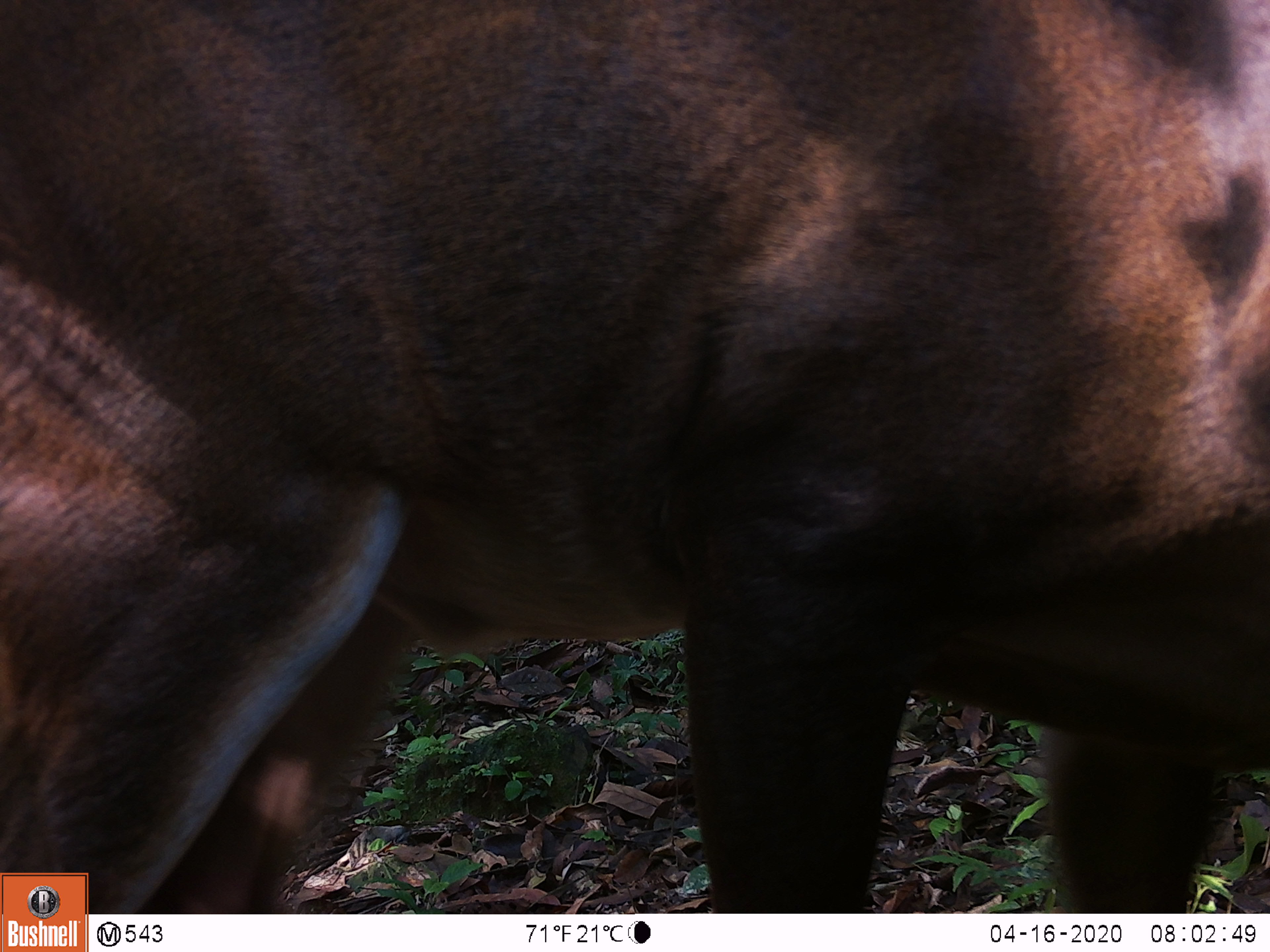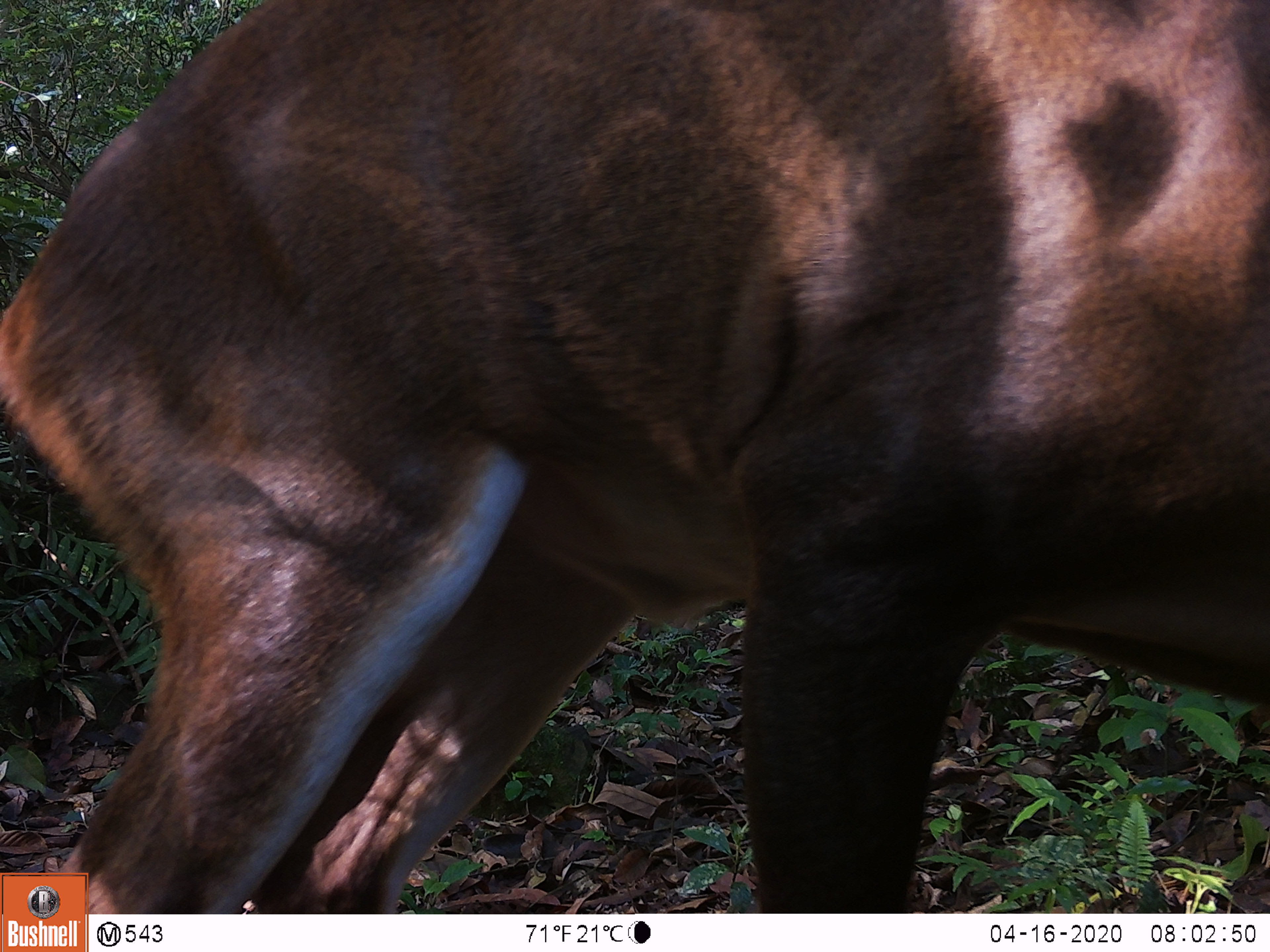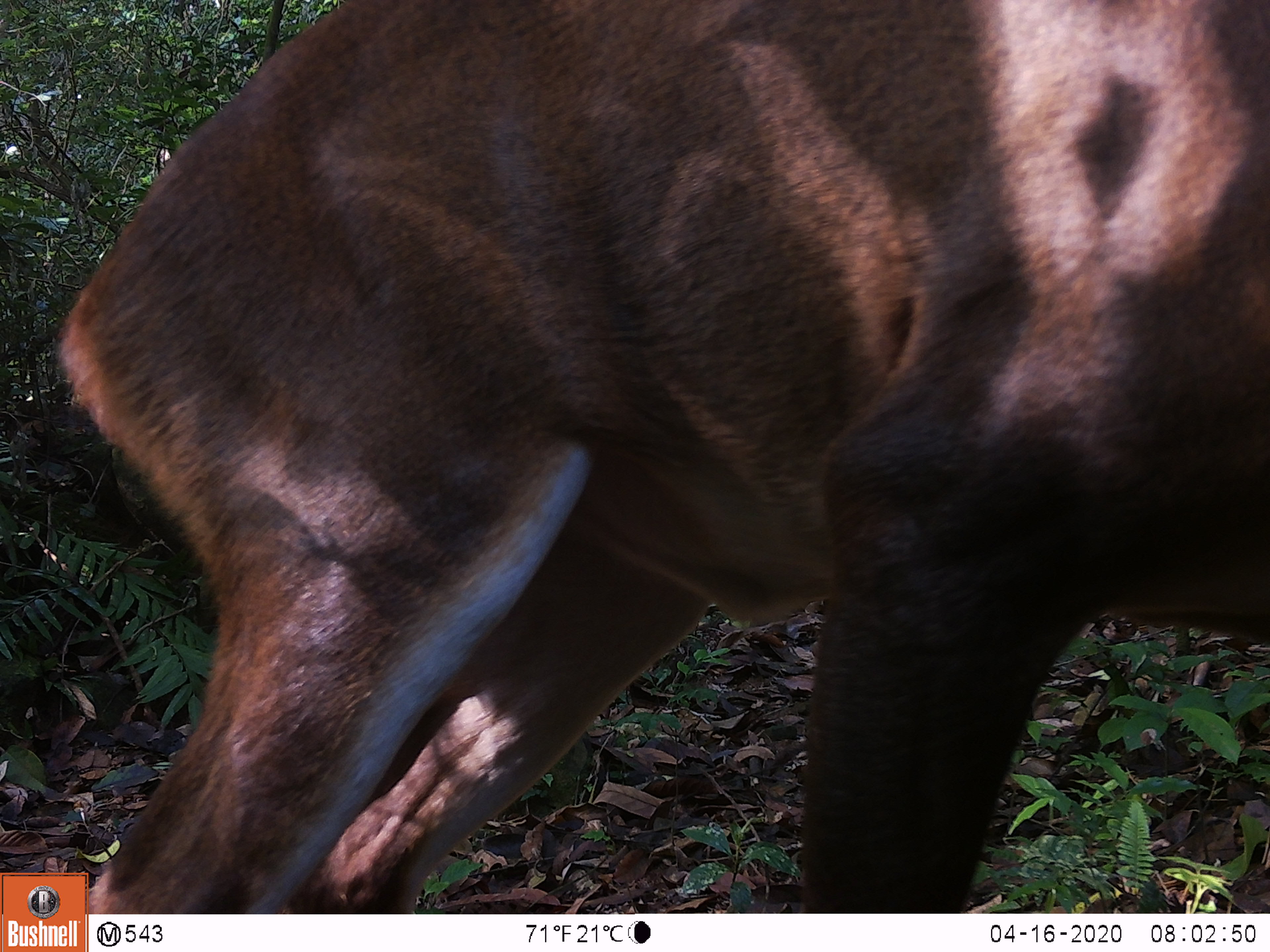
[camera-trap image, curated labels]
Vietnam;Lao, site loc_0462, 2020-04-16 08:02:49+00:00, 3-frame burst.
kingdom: Animalia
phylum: Chordata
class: Mammalia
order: Artiodactyla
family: Cervidae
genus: Muntiacus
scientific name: Muntiacus vuquangensis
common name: large-antlered muntjac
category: large antlered muntjac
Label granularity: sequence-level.